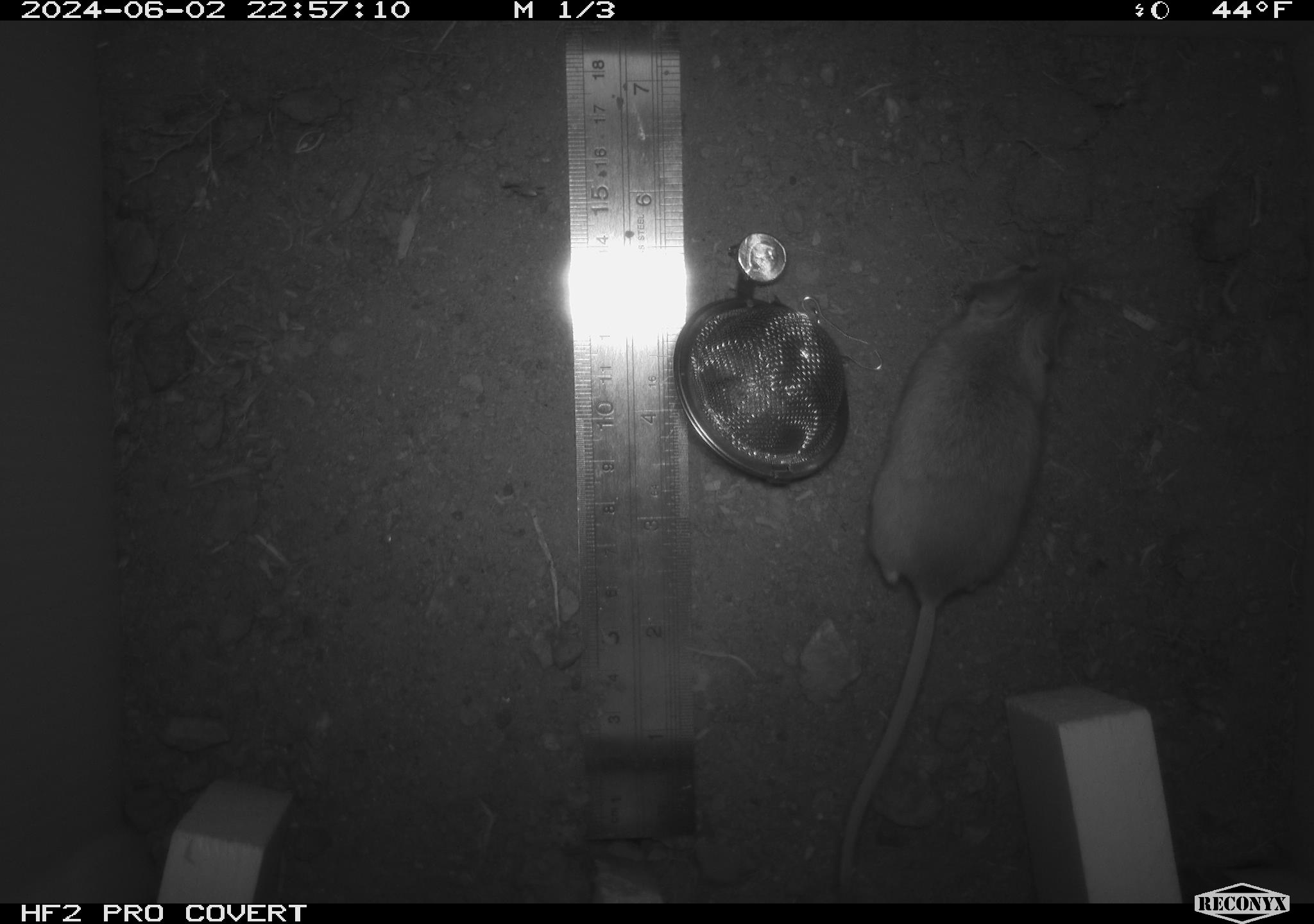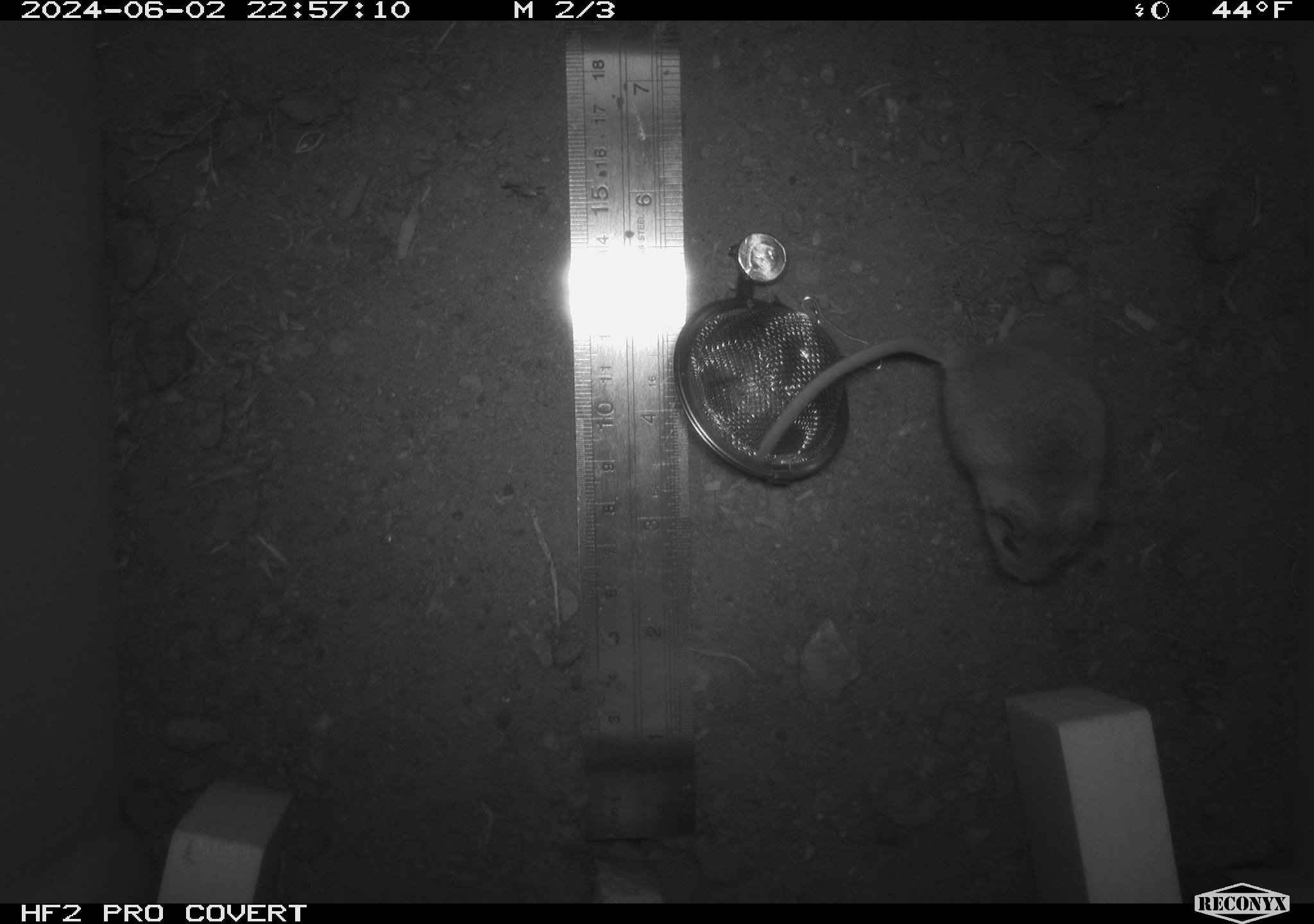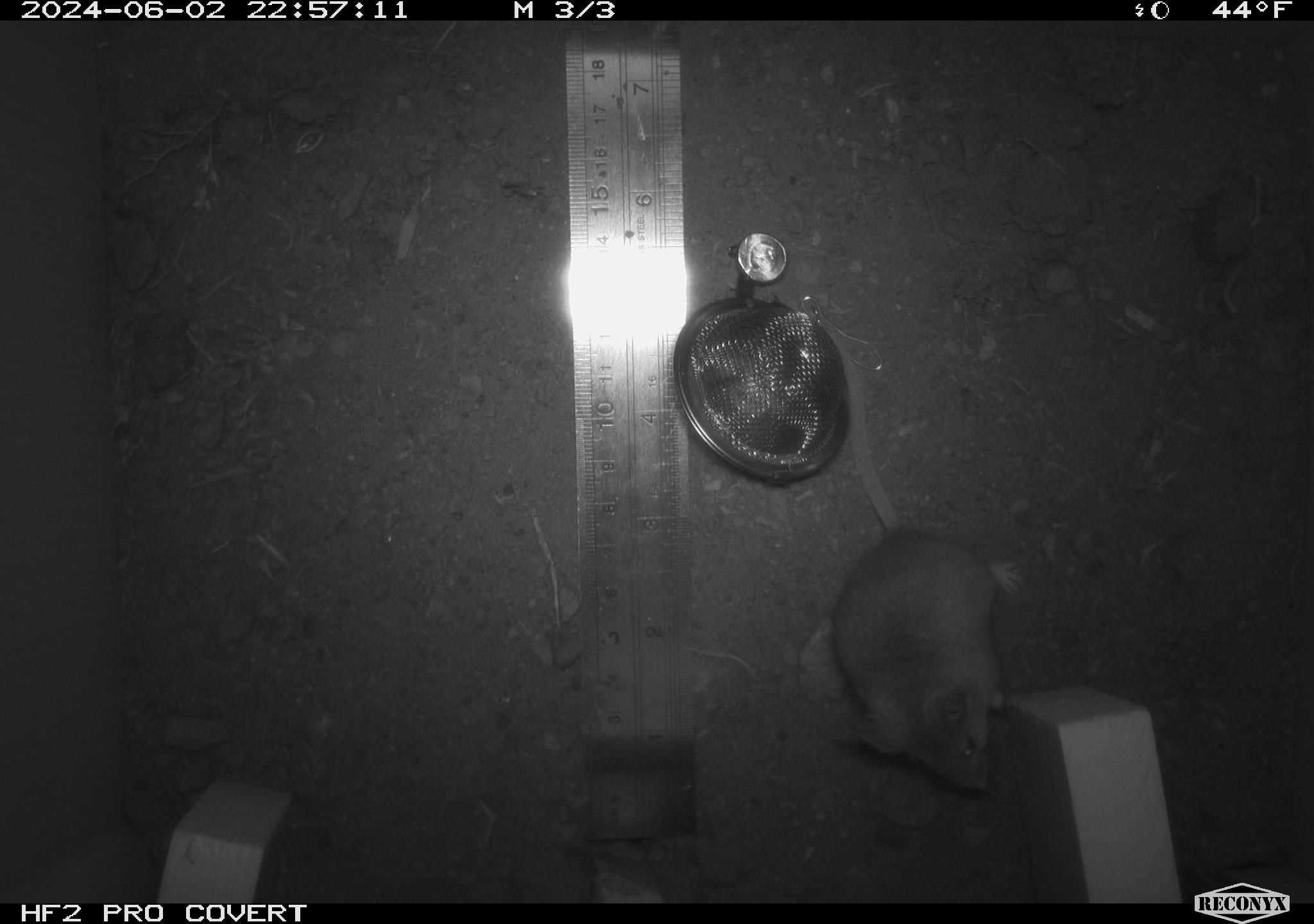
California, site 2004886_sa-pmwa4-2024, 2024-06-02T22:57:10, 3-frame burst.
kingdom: Animalia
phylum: Chordata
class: Mammalia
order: Rodentia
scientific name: Rodentia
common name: mouse species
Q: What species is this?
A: Mouse species (Rodentia).